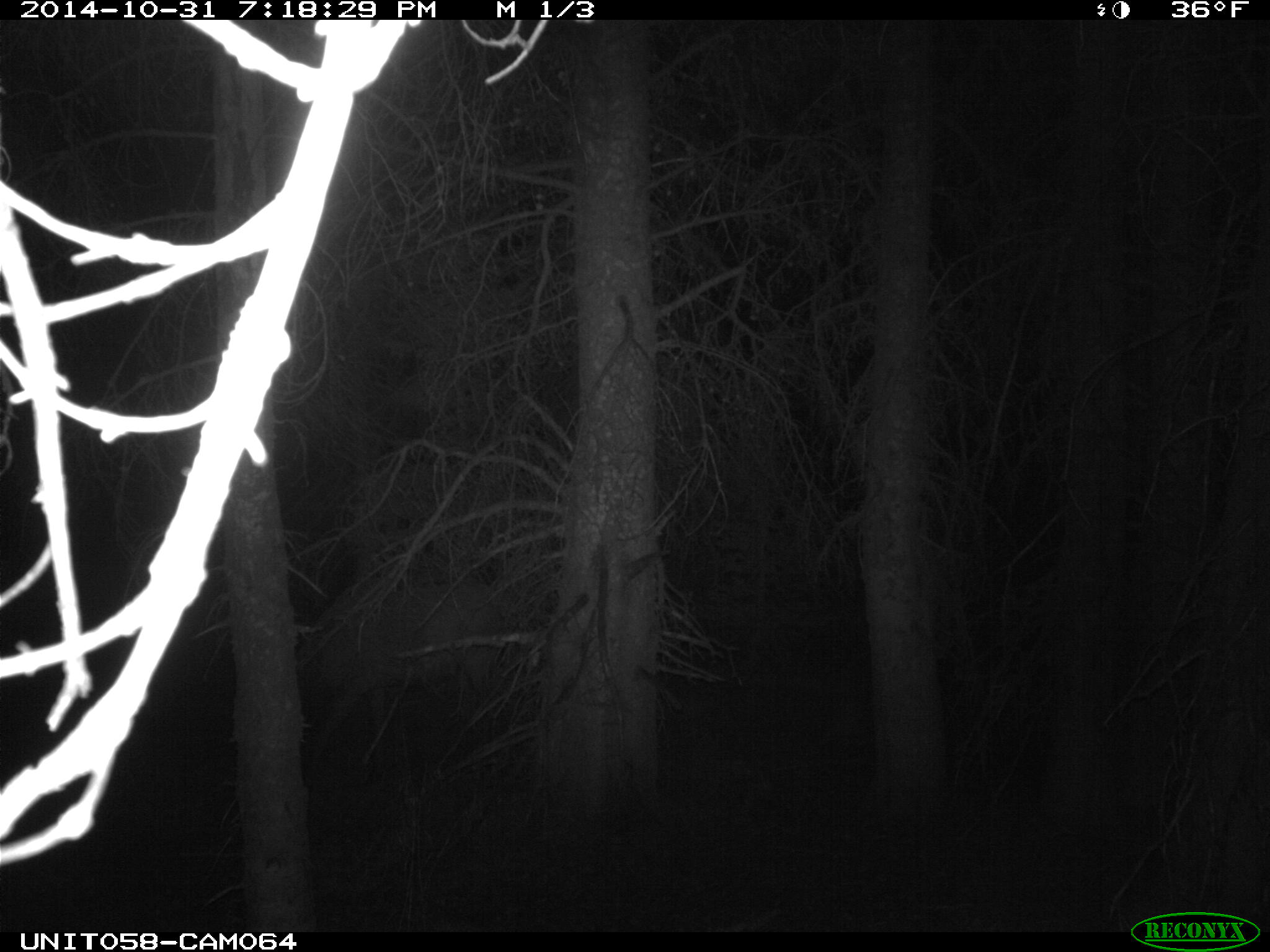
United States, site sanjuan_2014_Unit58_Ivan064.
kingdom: Animalia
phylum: Chordata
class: Mammalia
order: Artiodactyla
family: Cervidae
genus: Cervus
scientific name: Cervus elaphus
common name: red deer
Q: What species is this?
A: Cervus elaphus (red deer).